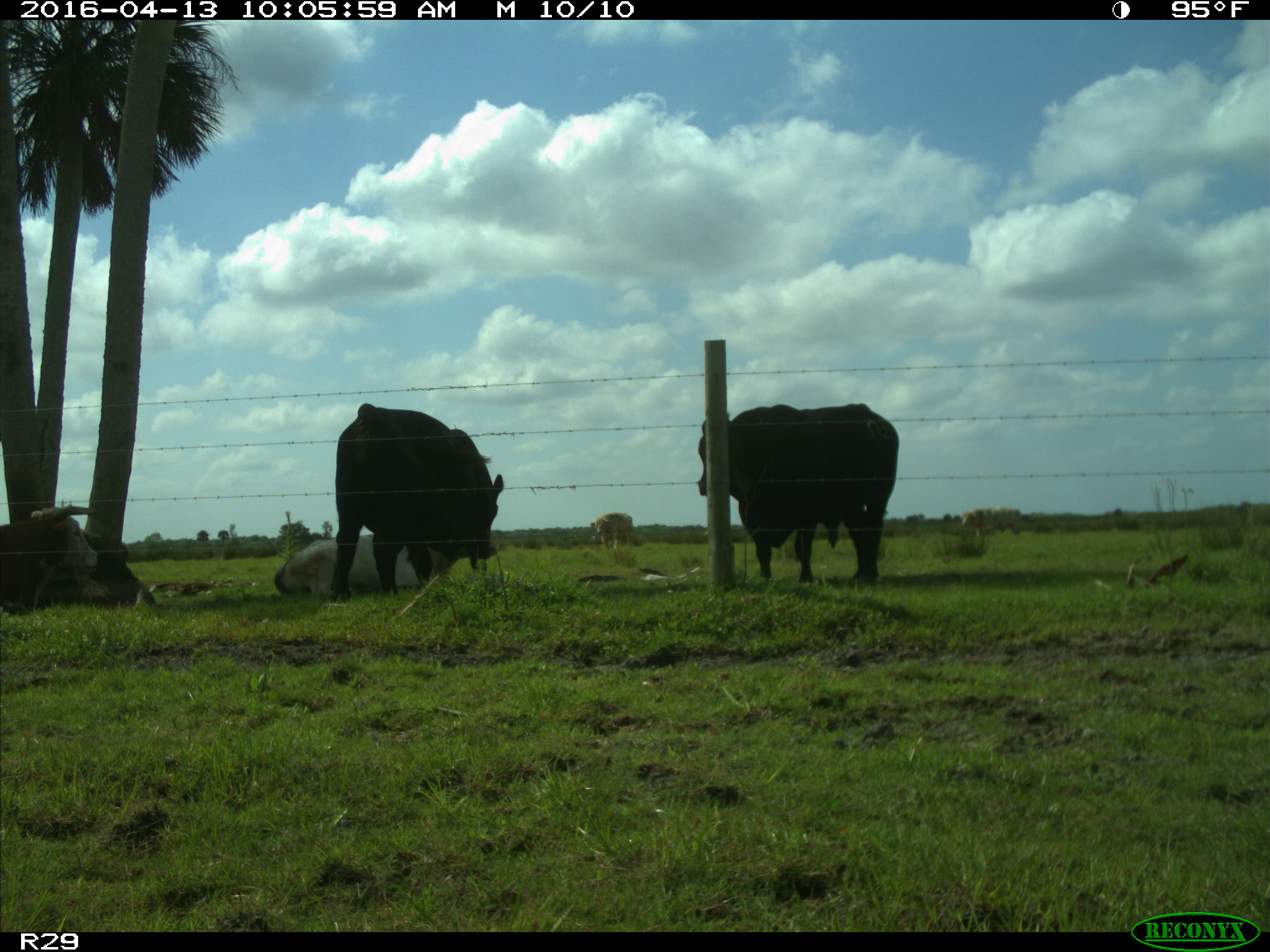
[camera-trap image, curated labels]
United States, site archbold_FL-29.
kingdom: Animalia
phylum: Chordata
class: Mammalia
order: Artiodactyla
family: Bovidae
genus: Bos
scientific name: Bos taurus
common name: domestic cow